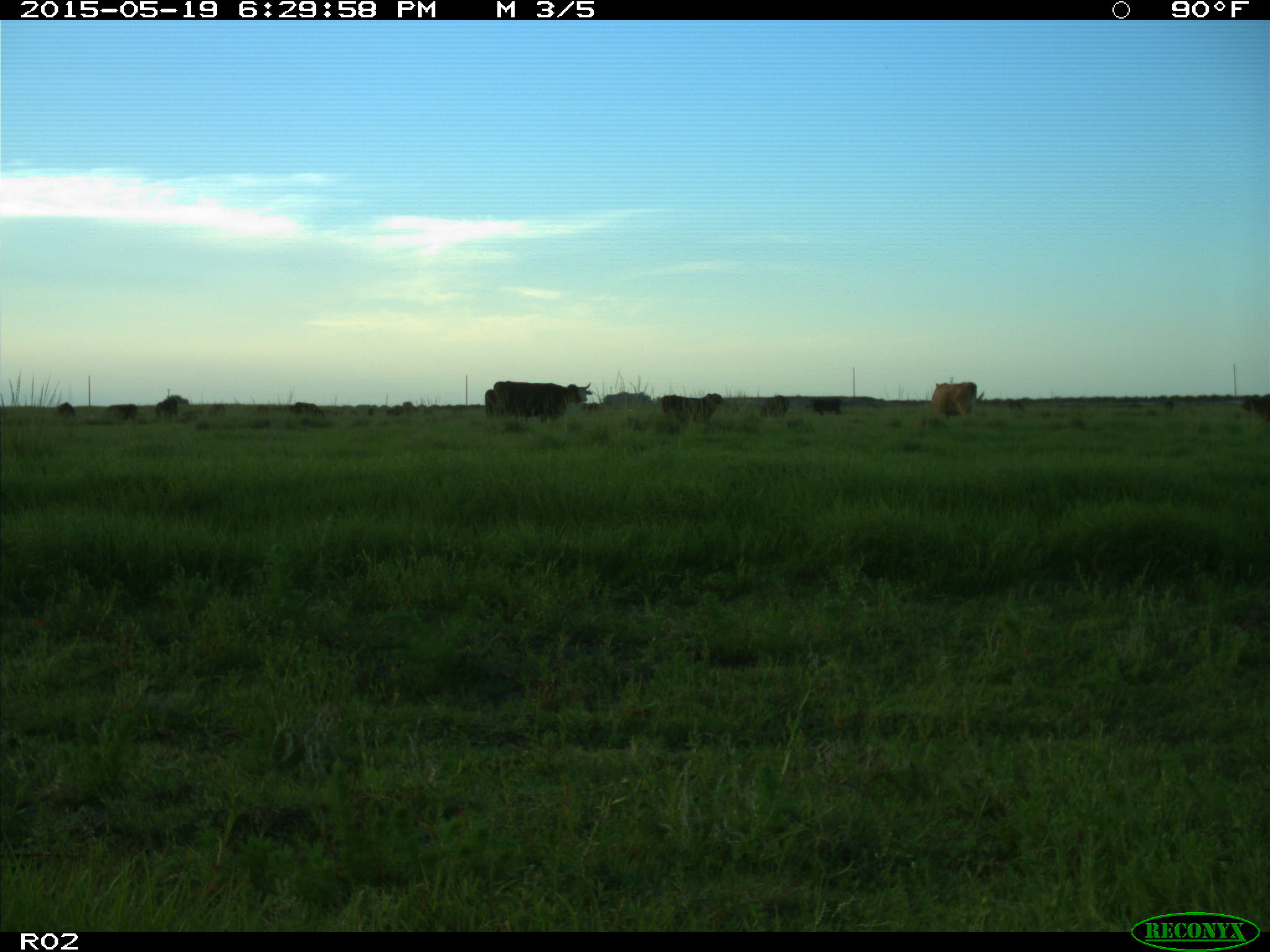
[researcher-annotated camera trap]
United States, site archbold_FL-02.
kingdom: Animalia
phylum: Chordata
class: Mammalia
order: Artiodactyla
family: Bovidae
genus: Bos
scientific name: Bos taurus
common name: domestic cow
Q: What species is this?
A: Bos taurus (domestic cow).